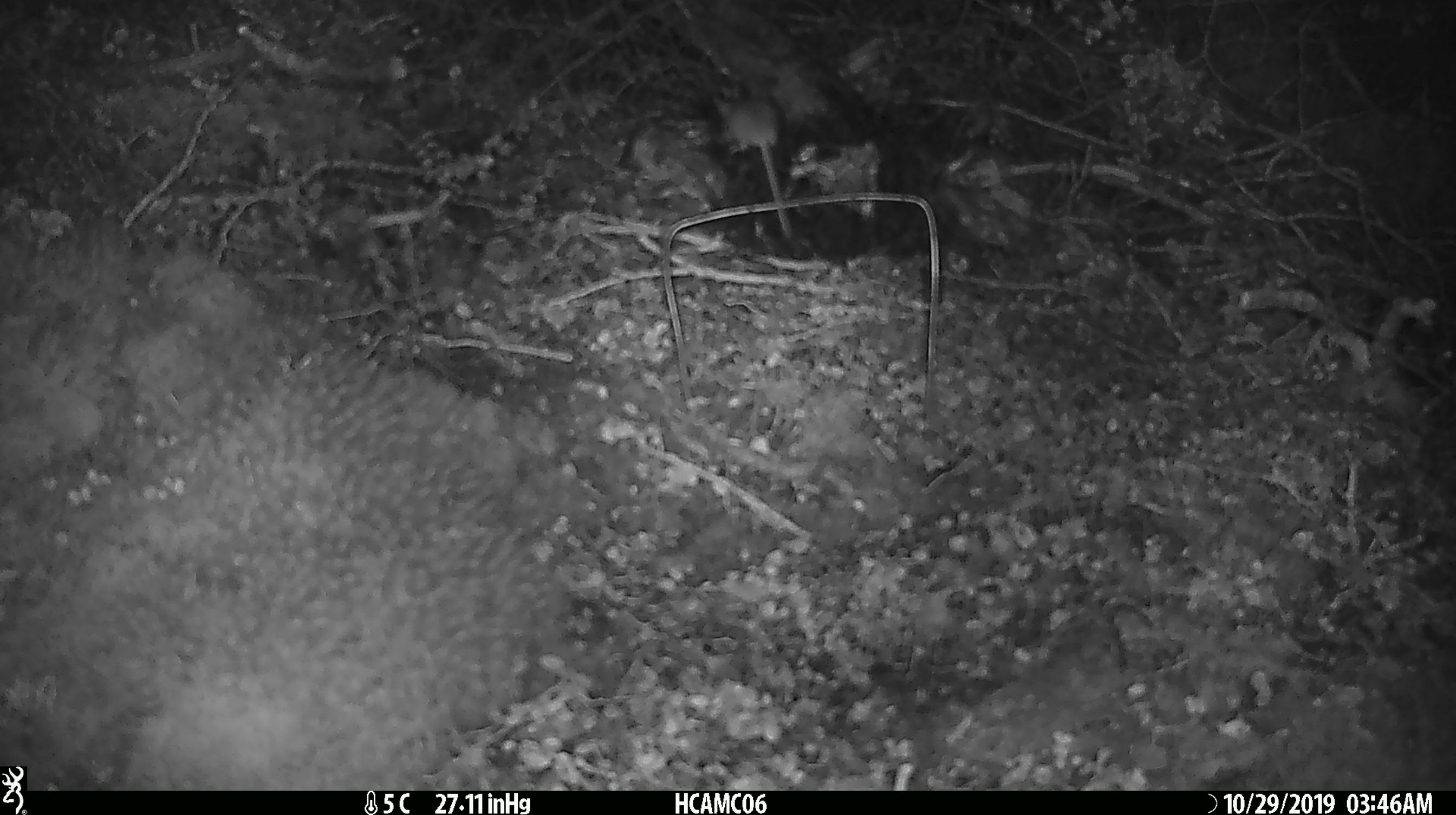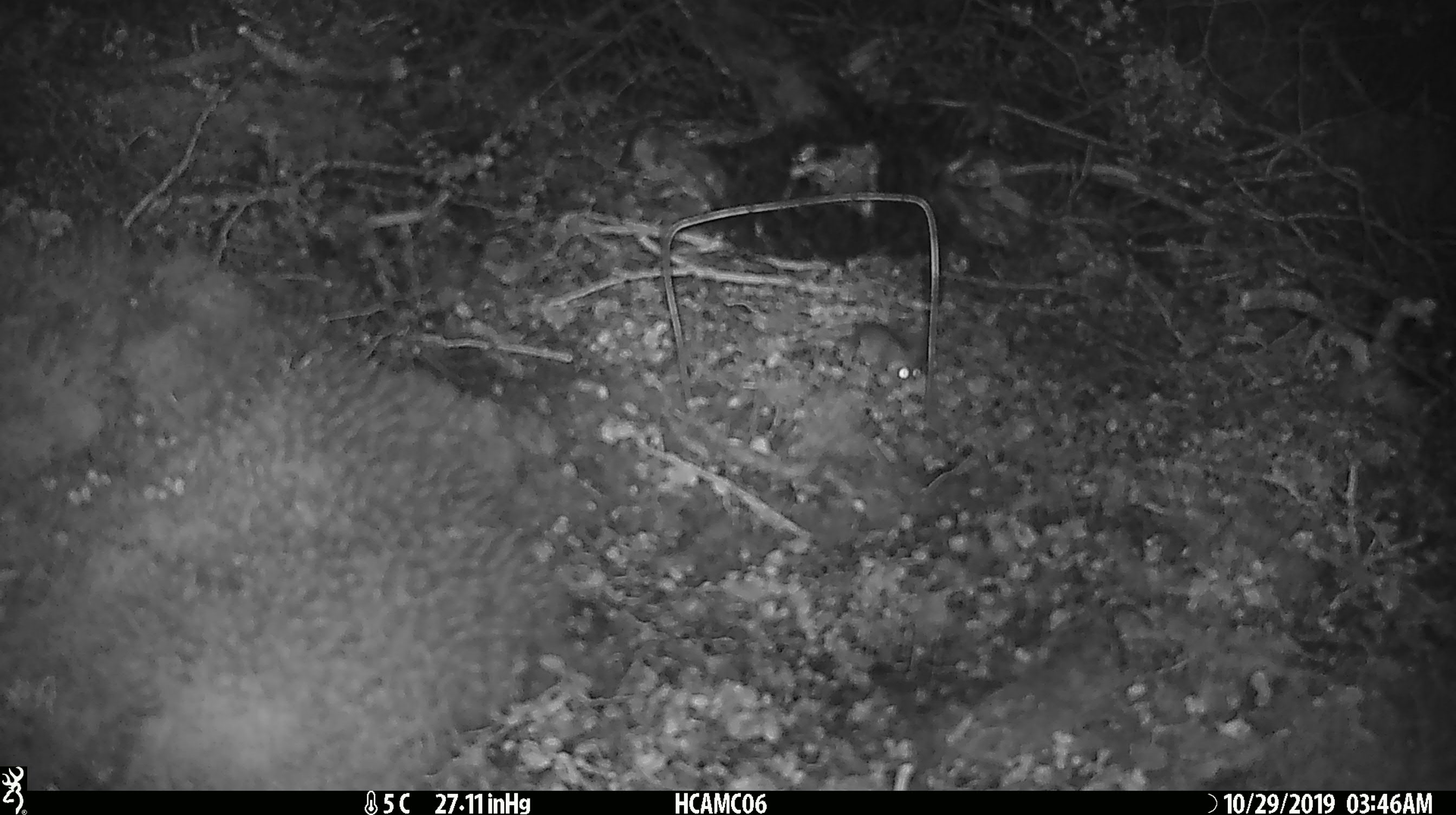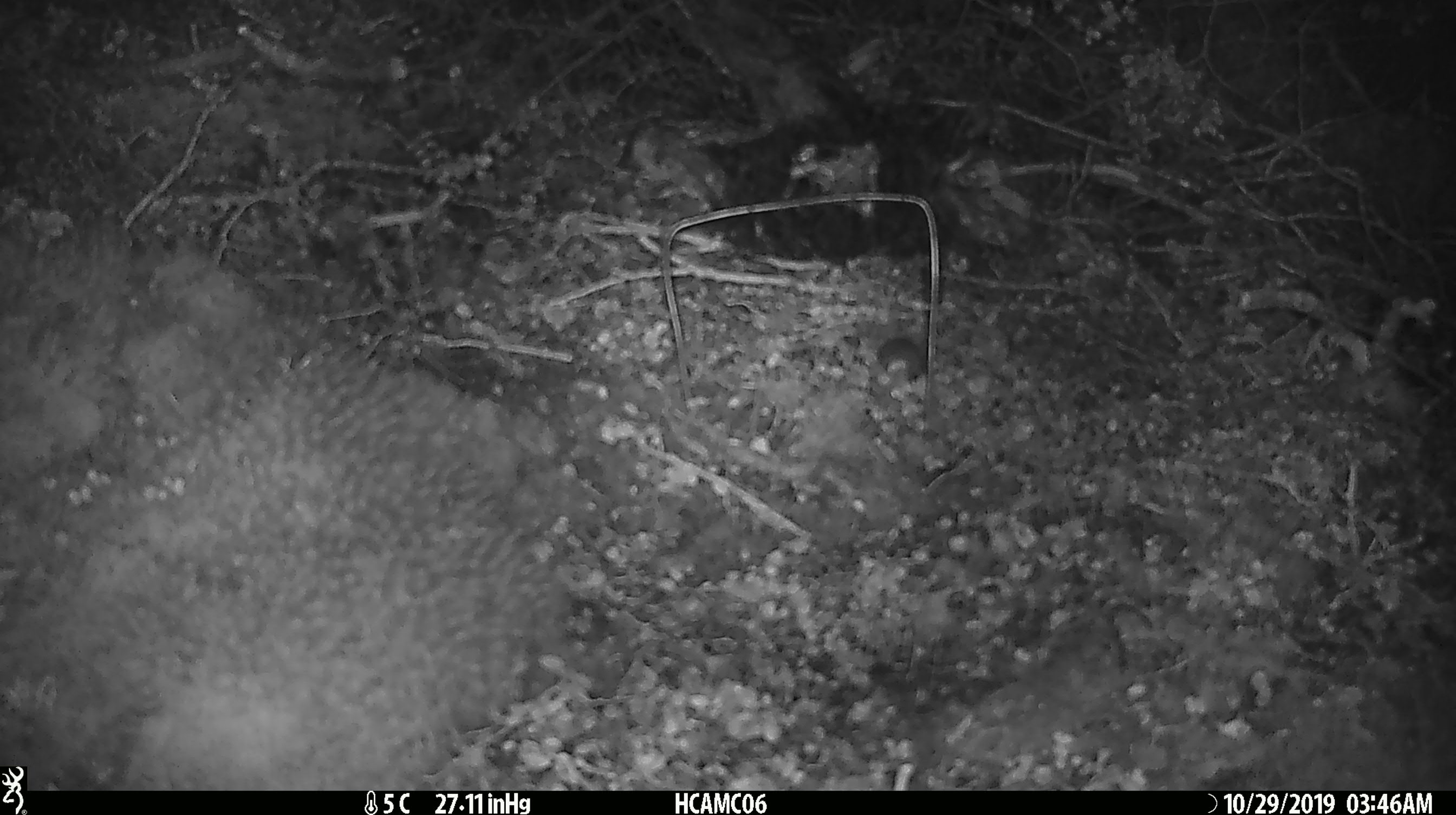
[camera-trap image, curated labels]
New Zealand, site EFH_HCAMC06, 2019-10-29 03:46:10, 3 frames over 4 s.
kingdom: Animalia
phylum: Chordata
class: Mammalia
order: Rodentia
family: Muridae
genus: Mus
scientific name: Mus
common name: mouse